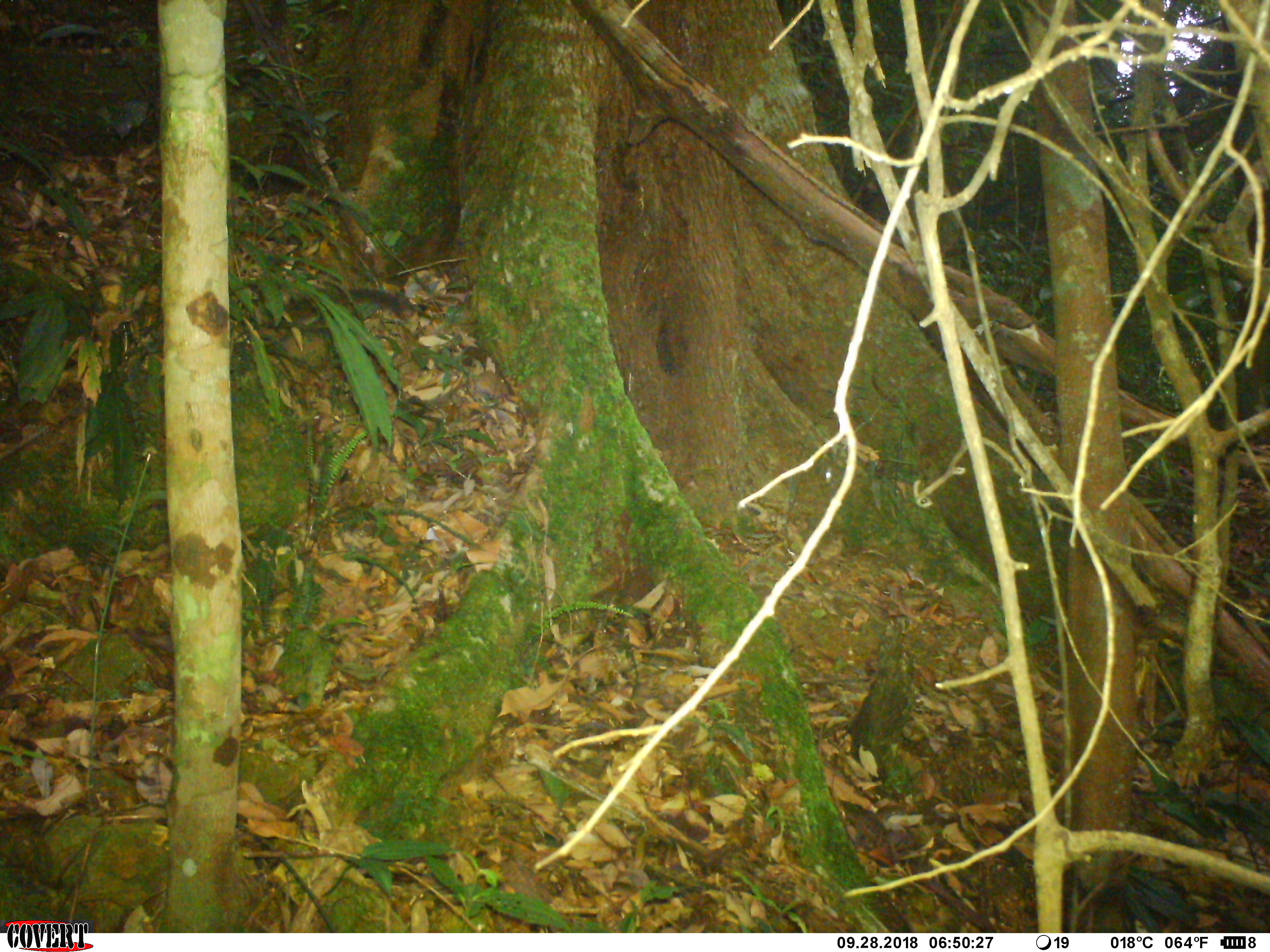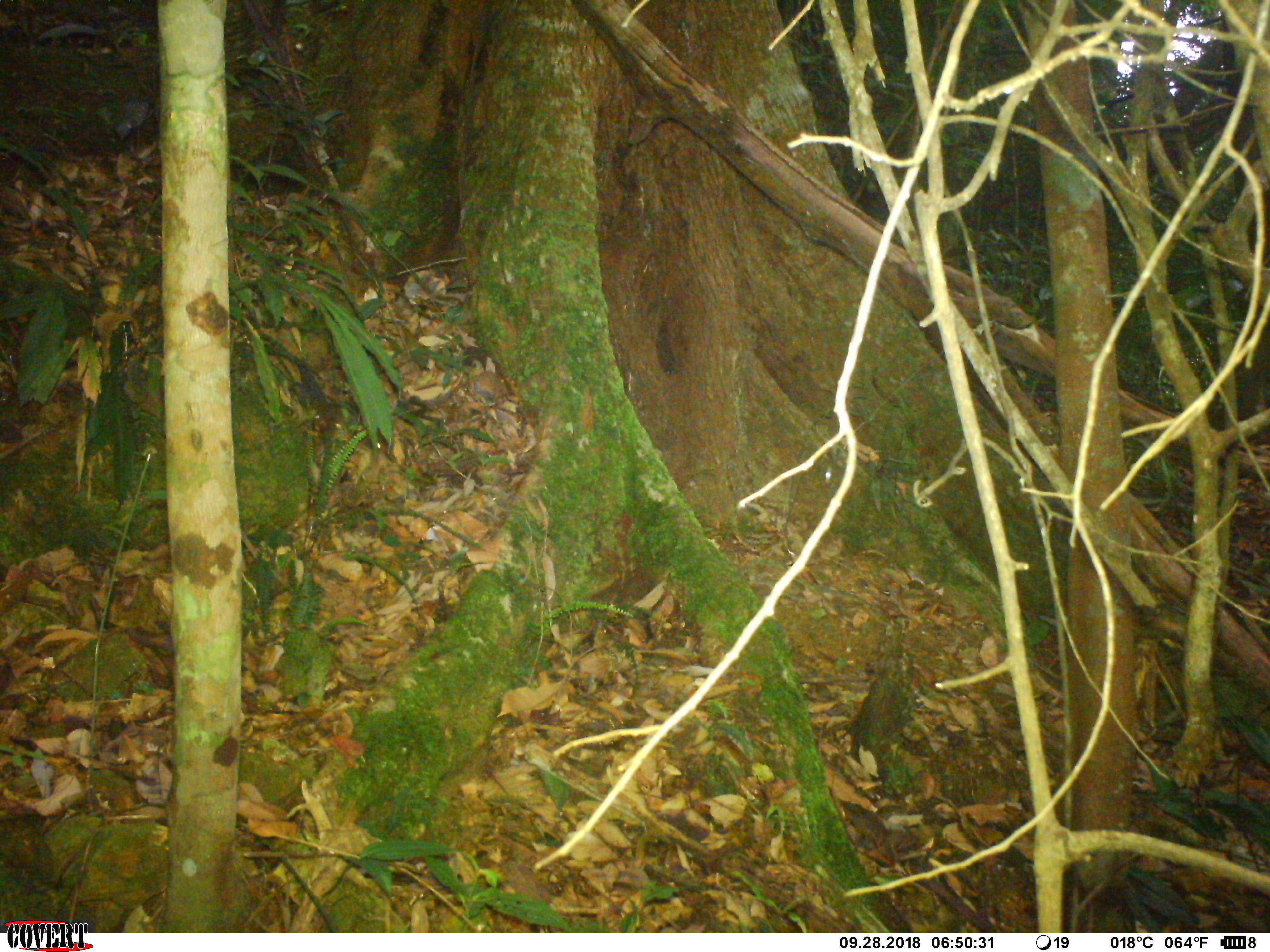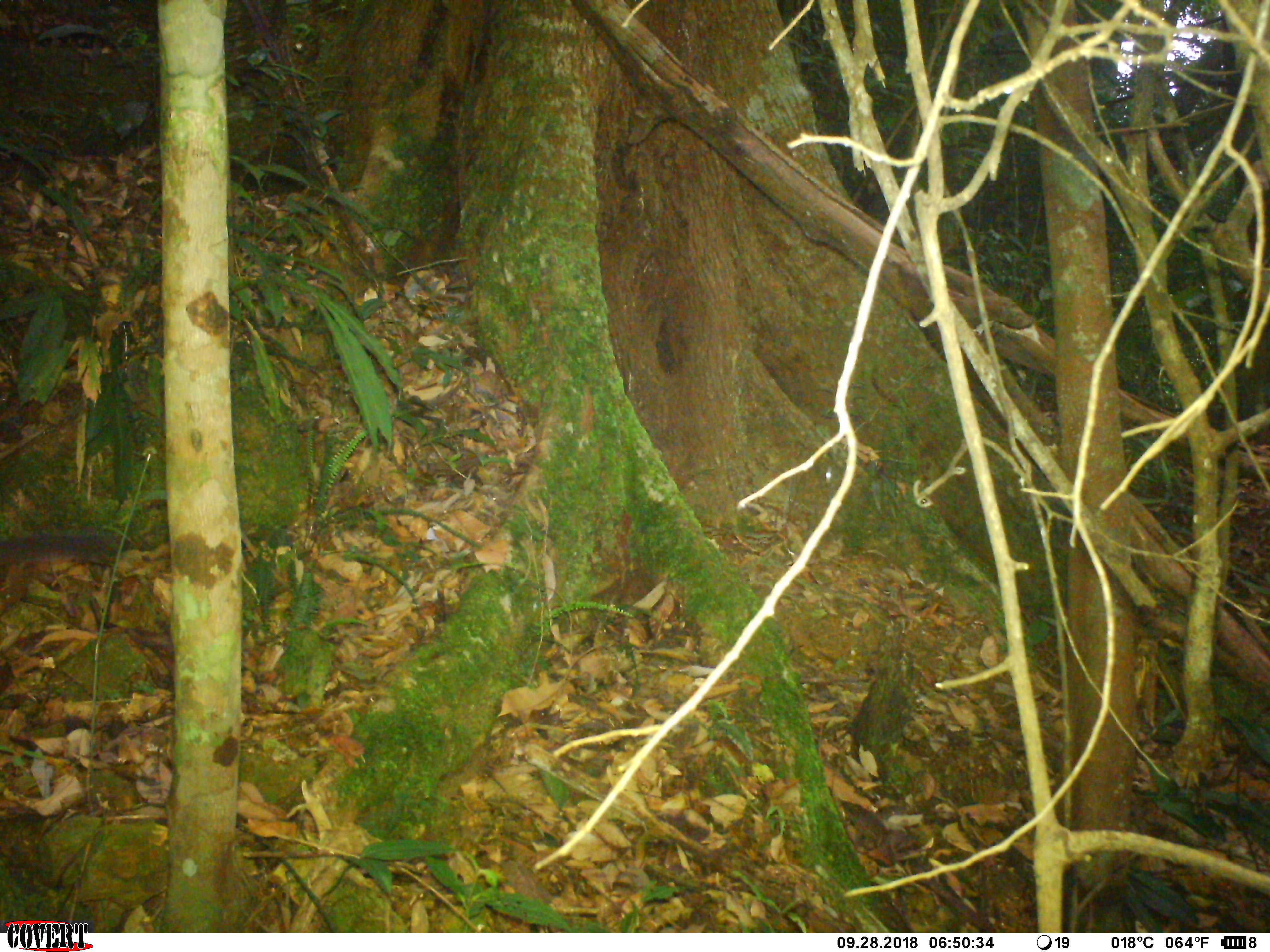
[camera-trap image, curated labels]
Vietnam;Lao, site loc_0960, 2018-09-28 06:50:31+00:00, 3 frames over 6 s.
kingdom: Animalia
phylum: Chordata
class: Mammalia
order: Rodentia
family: Sciuridae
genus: Dremomys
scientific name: Dremomys rufigenis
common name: red-cheeked squirrel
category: red cheeked squirrel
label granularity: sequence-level